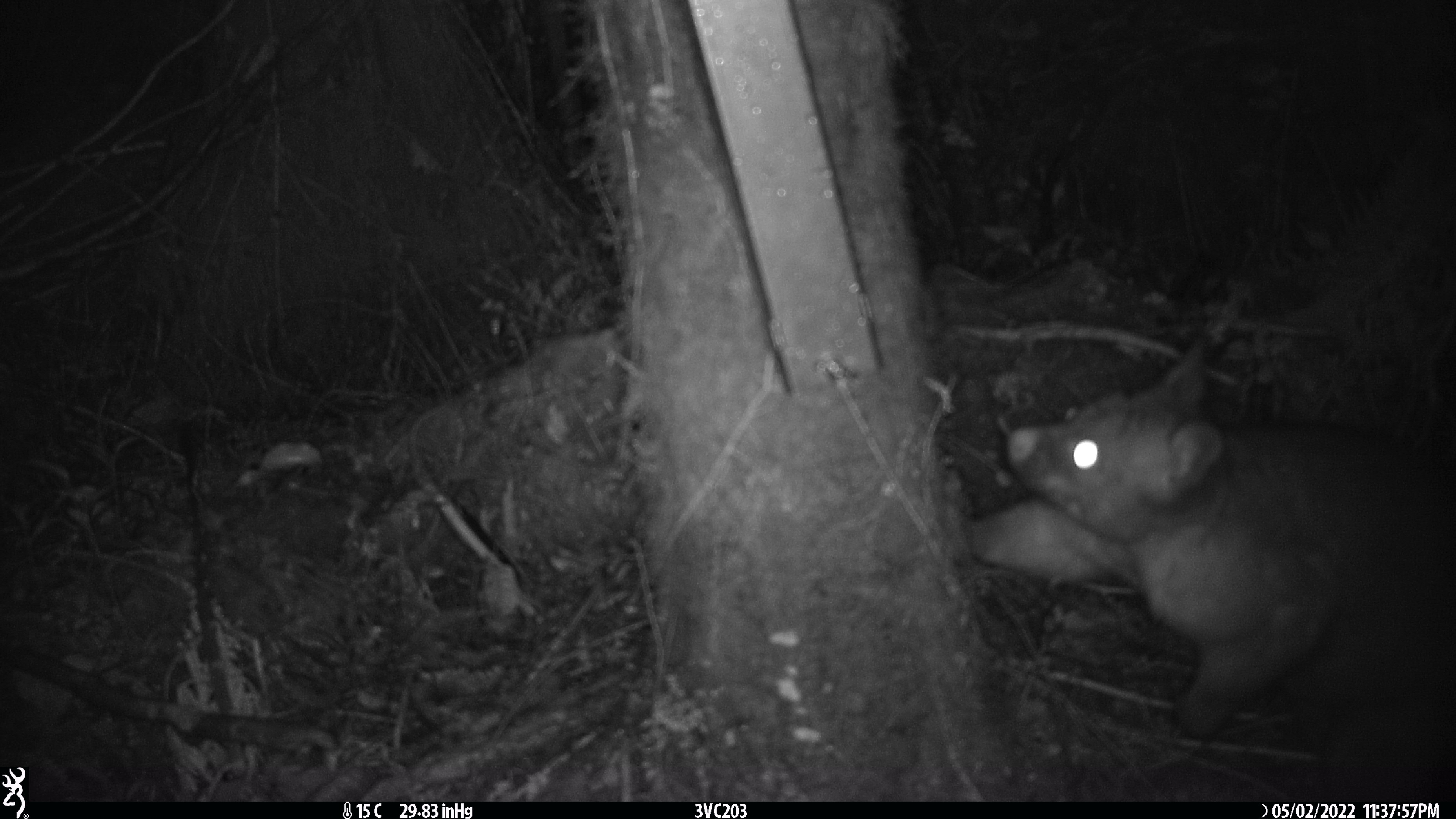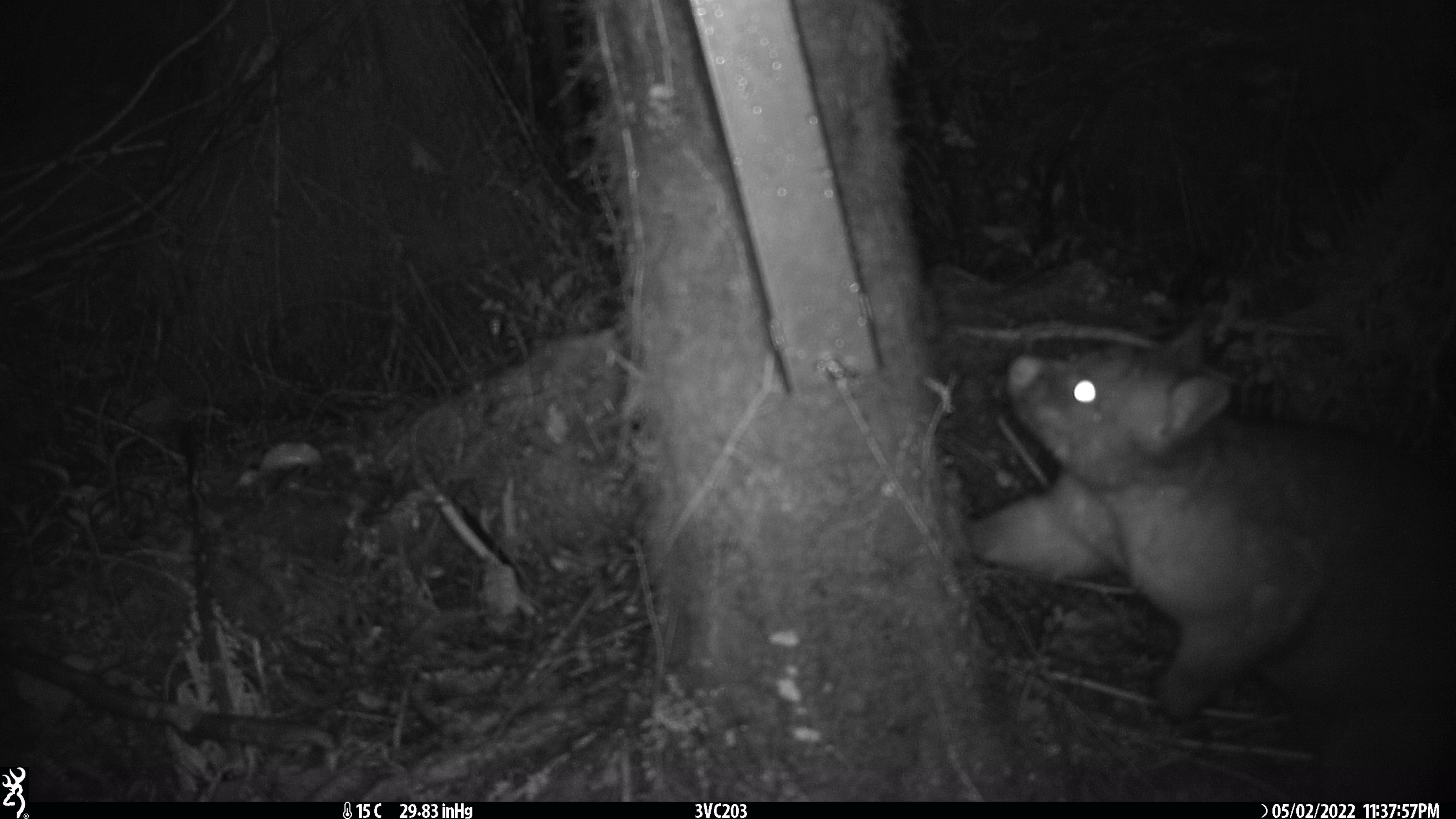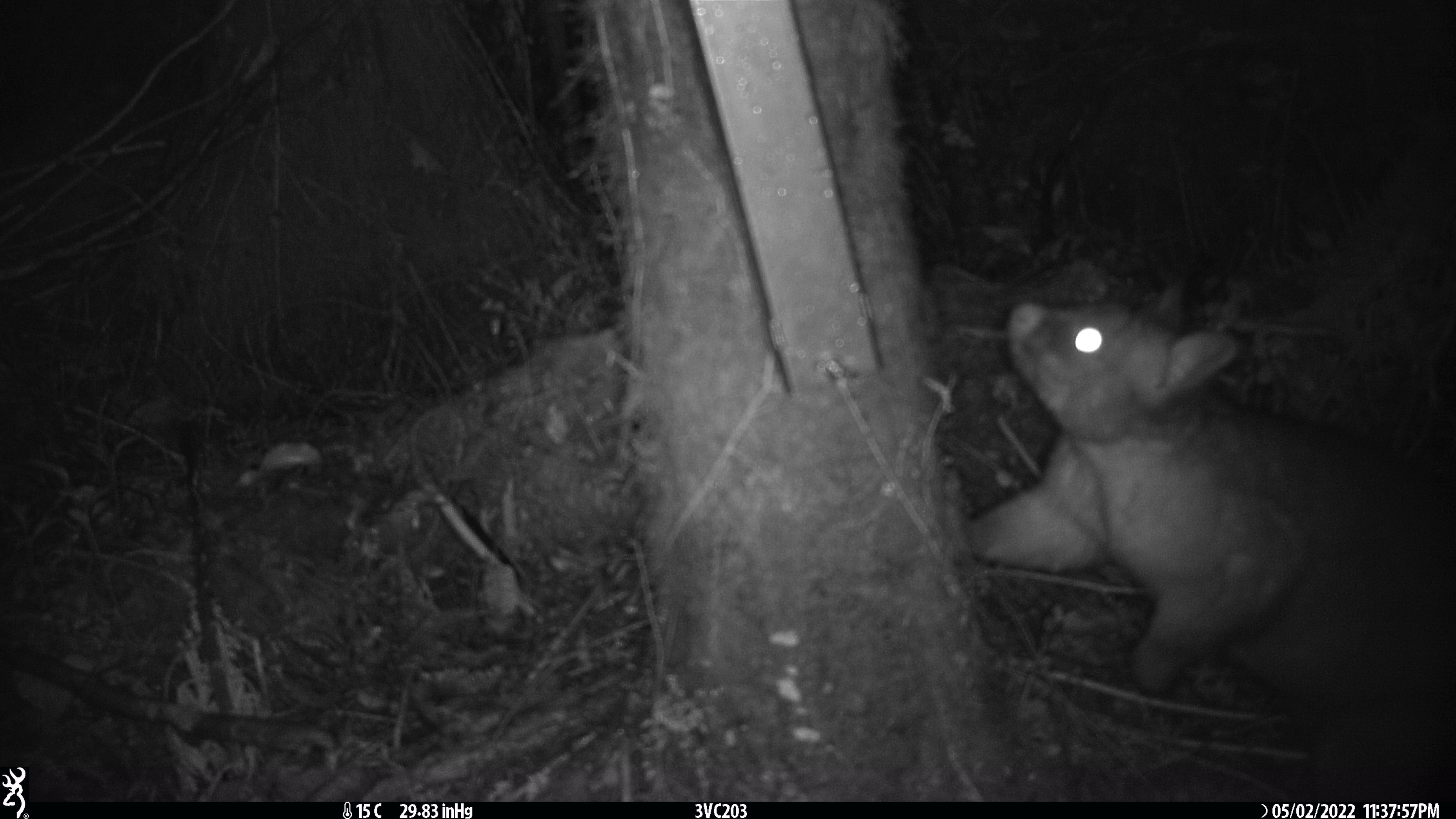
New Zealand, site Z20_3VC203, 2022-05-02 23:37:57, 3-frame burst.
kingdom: Animalia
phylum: Chordata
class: Mammalia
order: Diprotodontia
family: Phalangeridae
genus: Trichosurus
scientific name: Trichosurus vulpecula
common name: common brushtail possum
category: possum